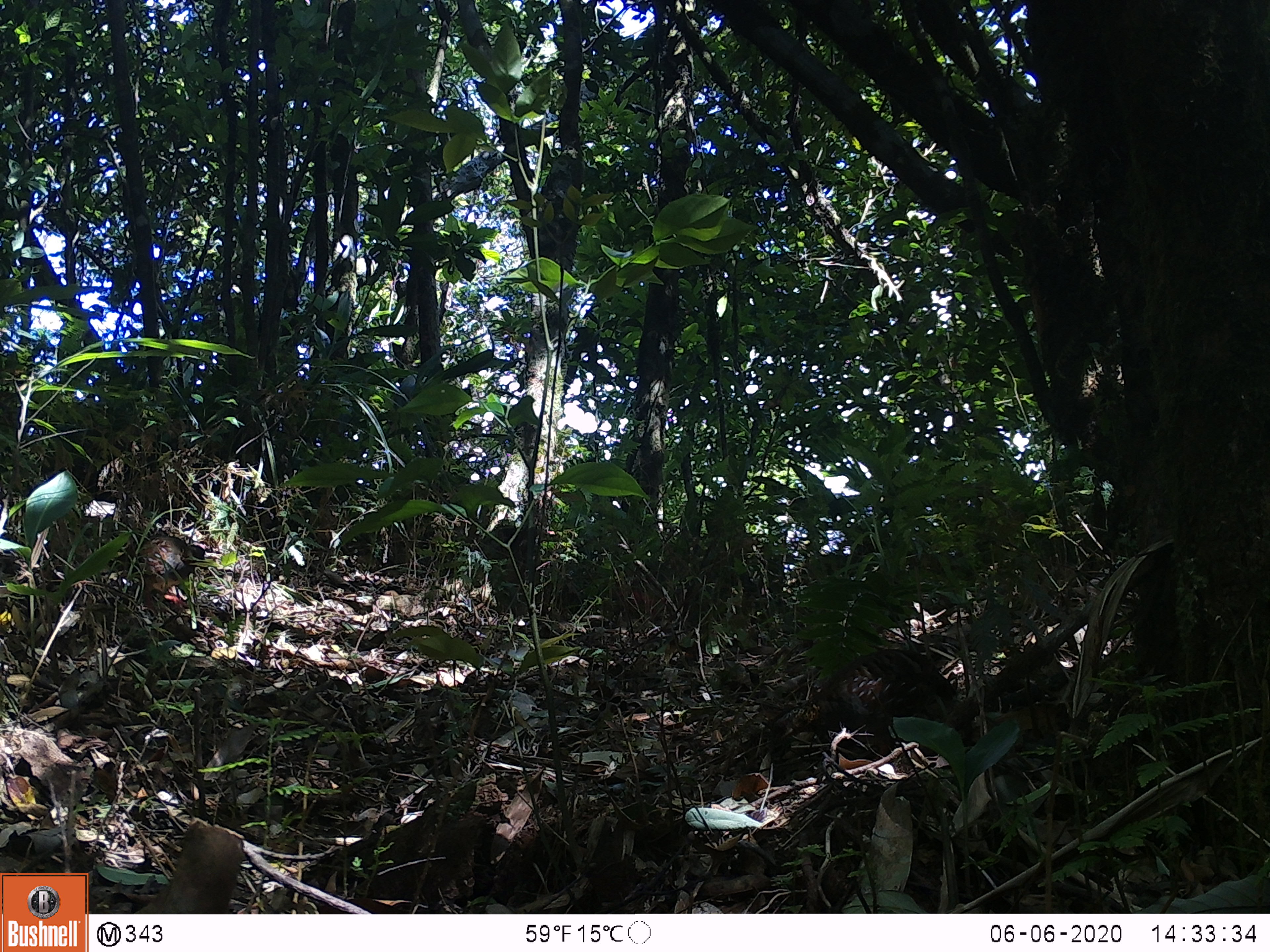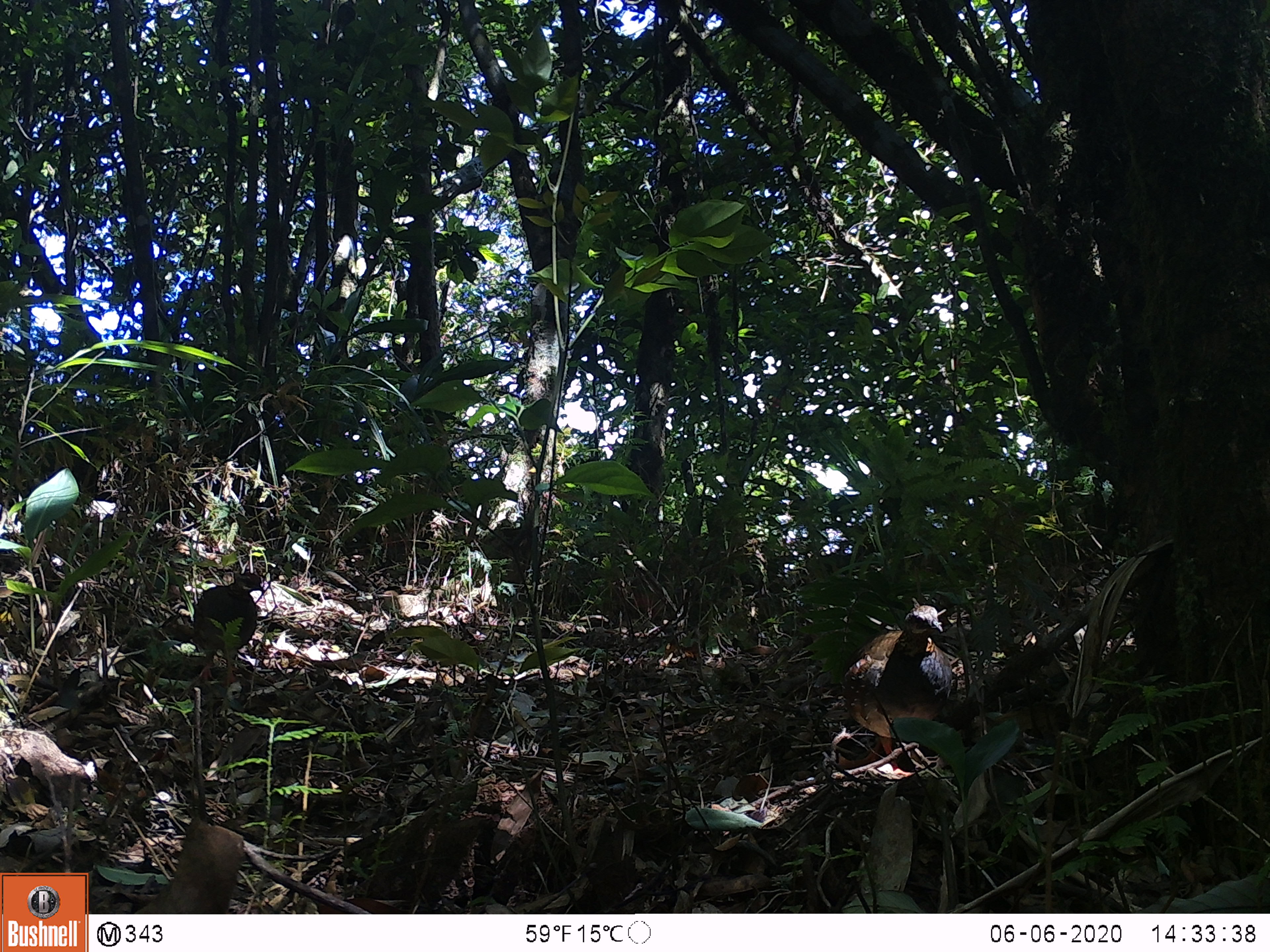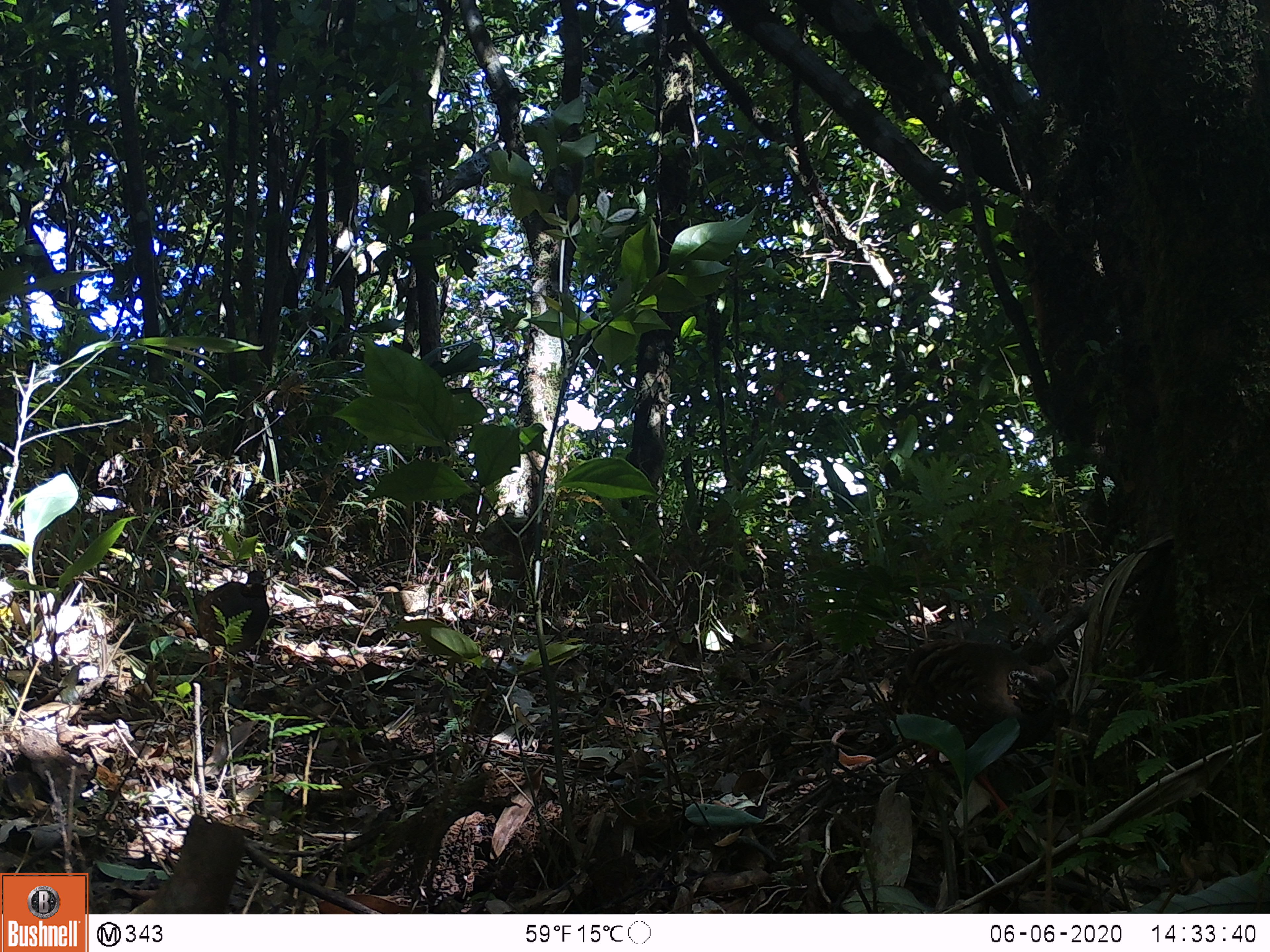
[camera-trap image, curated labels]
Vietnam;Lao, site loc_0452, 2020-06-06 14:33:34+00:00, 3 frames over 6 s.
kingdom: Animalia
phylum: Chordata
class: Aves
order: Galliformes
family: Phasianidae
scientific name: Phasianidae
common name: partridge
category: unidentified partridge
Unidentified partridge (partridge) (Phasianidae). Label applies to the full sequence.